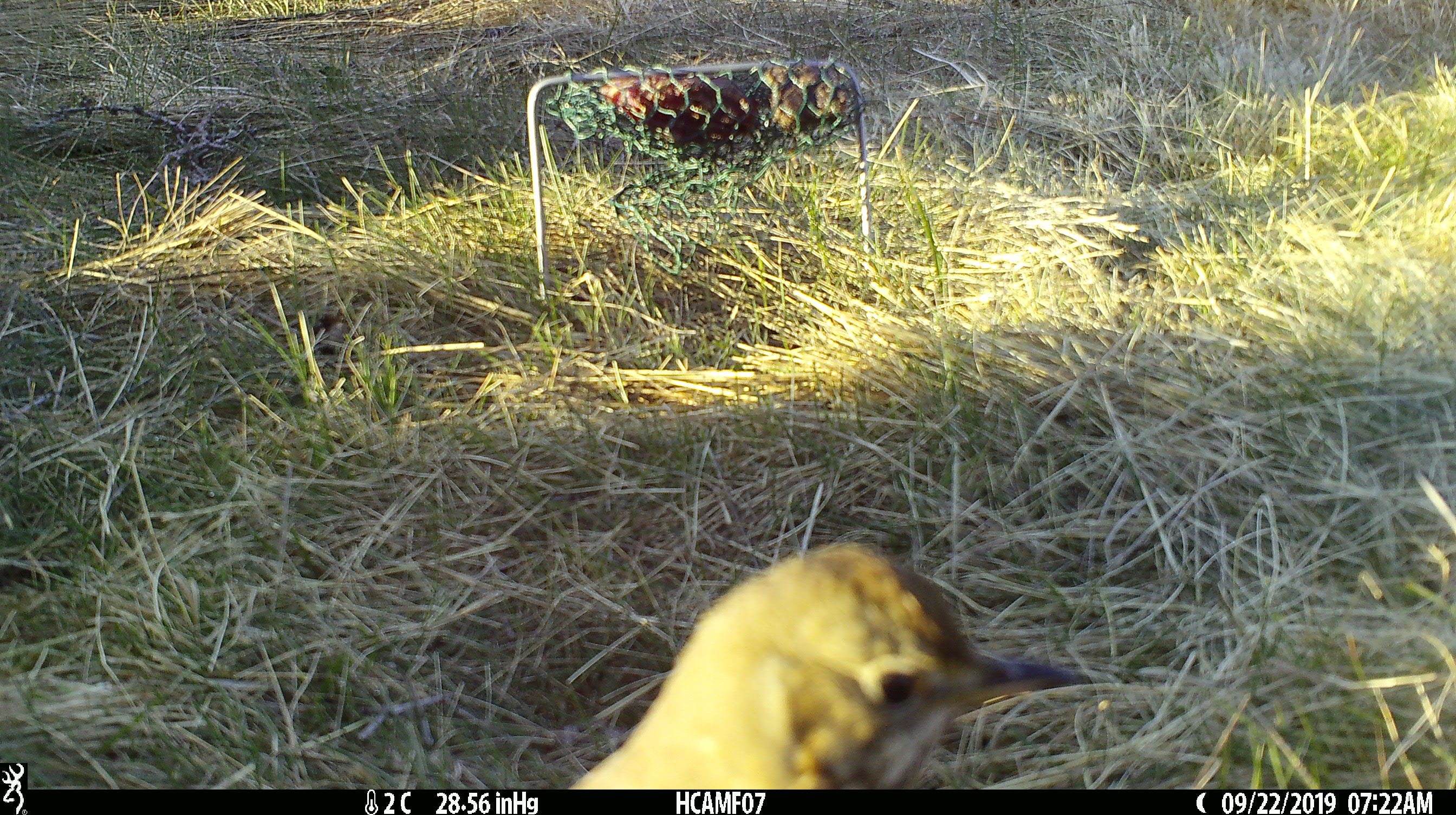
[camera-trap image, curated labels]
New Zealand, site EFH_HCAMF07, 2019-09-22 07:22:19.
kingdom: Animalia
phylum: Chordata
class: Aves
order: Passeriformes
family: Turdidae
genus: Turdus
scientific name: Turdus philomelos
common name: song thrush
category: thrush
Thrush (song thrush) (Turdus philomelos).